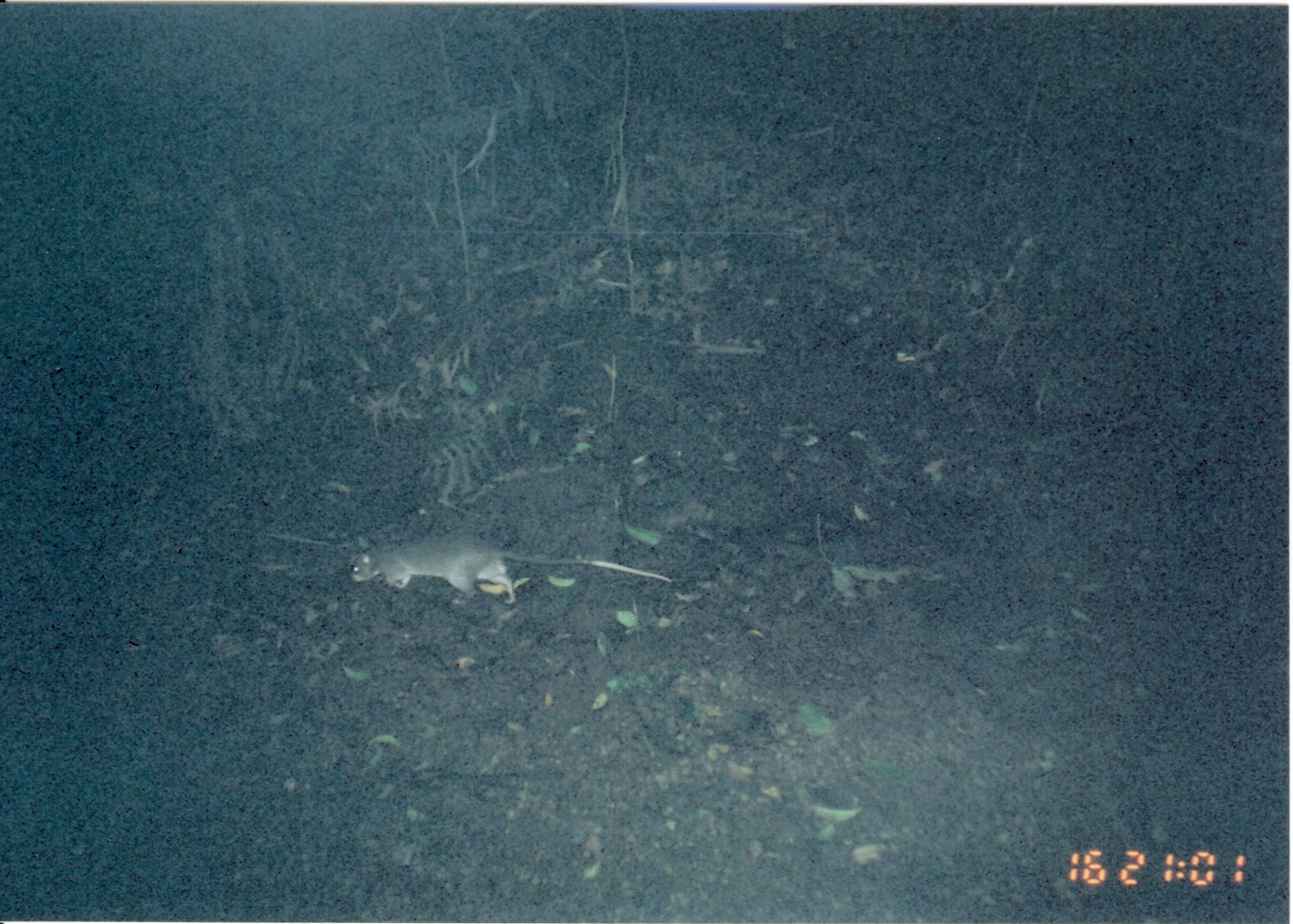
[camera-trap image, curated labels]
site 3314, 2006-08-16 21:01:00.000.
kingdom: Animalia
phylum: Chordata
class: Mammalia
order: Rodentia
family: Nesomyidae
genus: Cricetomys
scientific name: Cricetomys gambianus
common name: african giant pouched rat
Cricetomys gambianus (african giant pouched rat), count 1.